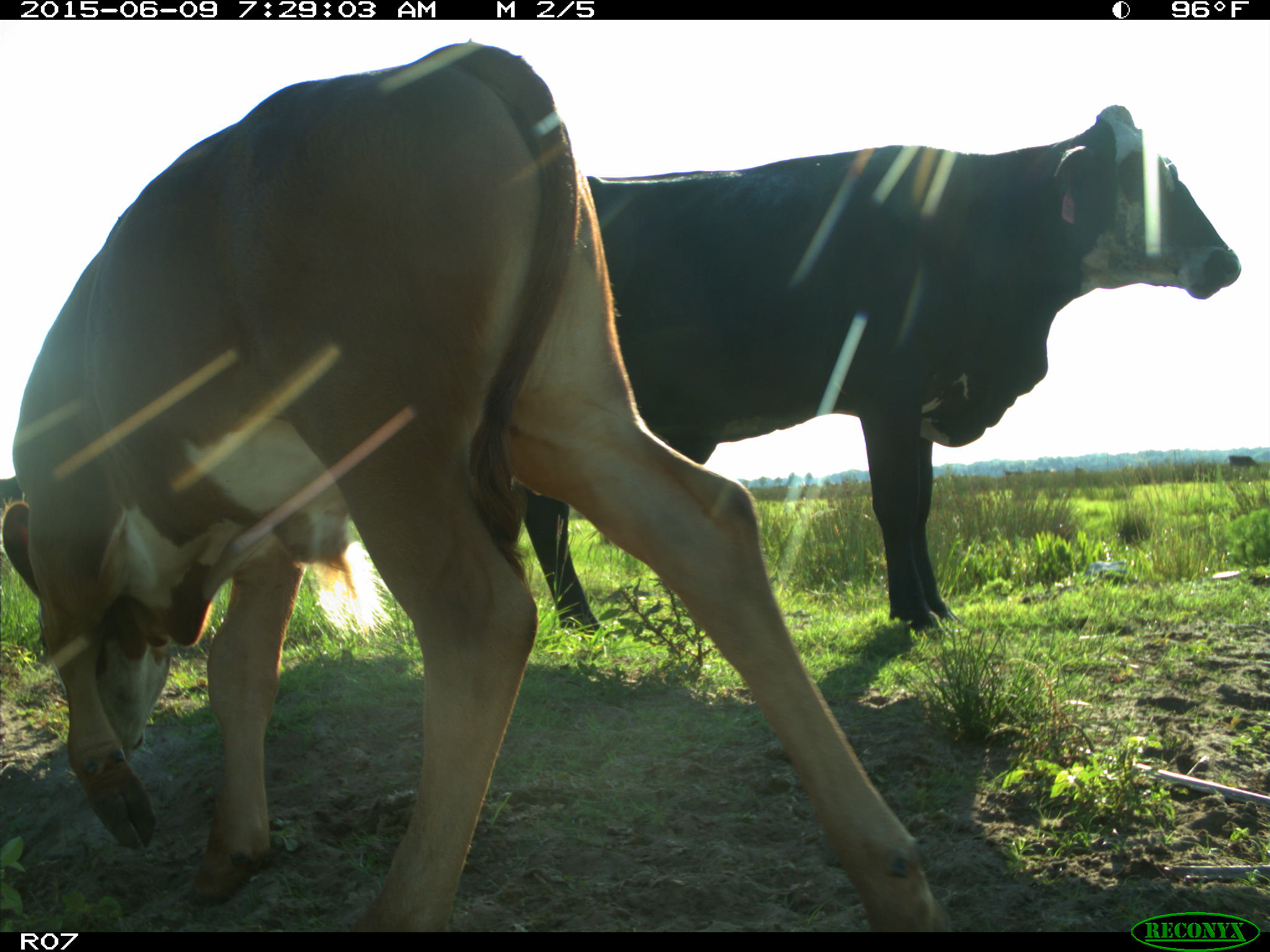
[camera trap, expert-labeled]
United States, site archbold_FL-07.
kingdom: Animalia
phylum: Chordata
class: Mammalia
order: Artiodactyla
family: Bovidae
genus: Bos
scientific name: Bos taurus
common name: domestic cow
Bos taurus (domestic cow).